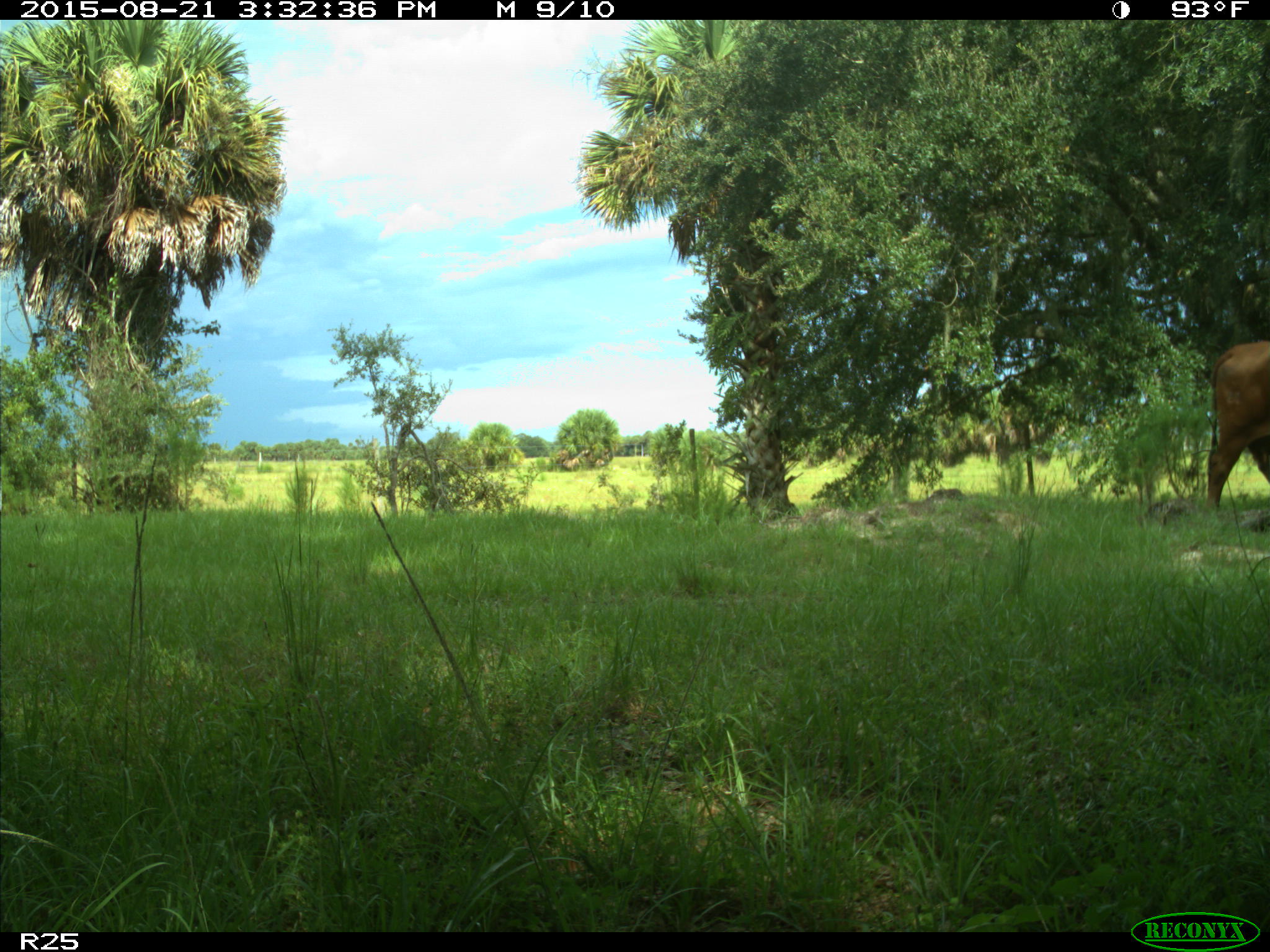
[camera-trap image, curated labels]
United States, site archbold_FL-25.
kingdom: Animalia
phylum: Chordata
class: Mammalia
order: Artiodactyla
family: Bovidae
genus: Bos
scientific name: Bos taurus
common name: domestic cow